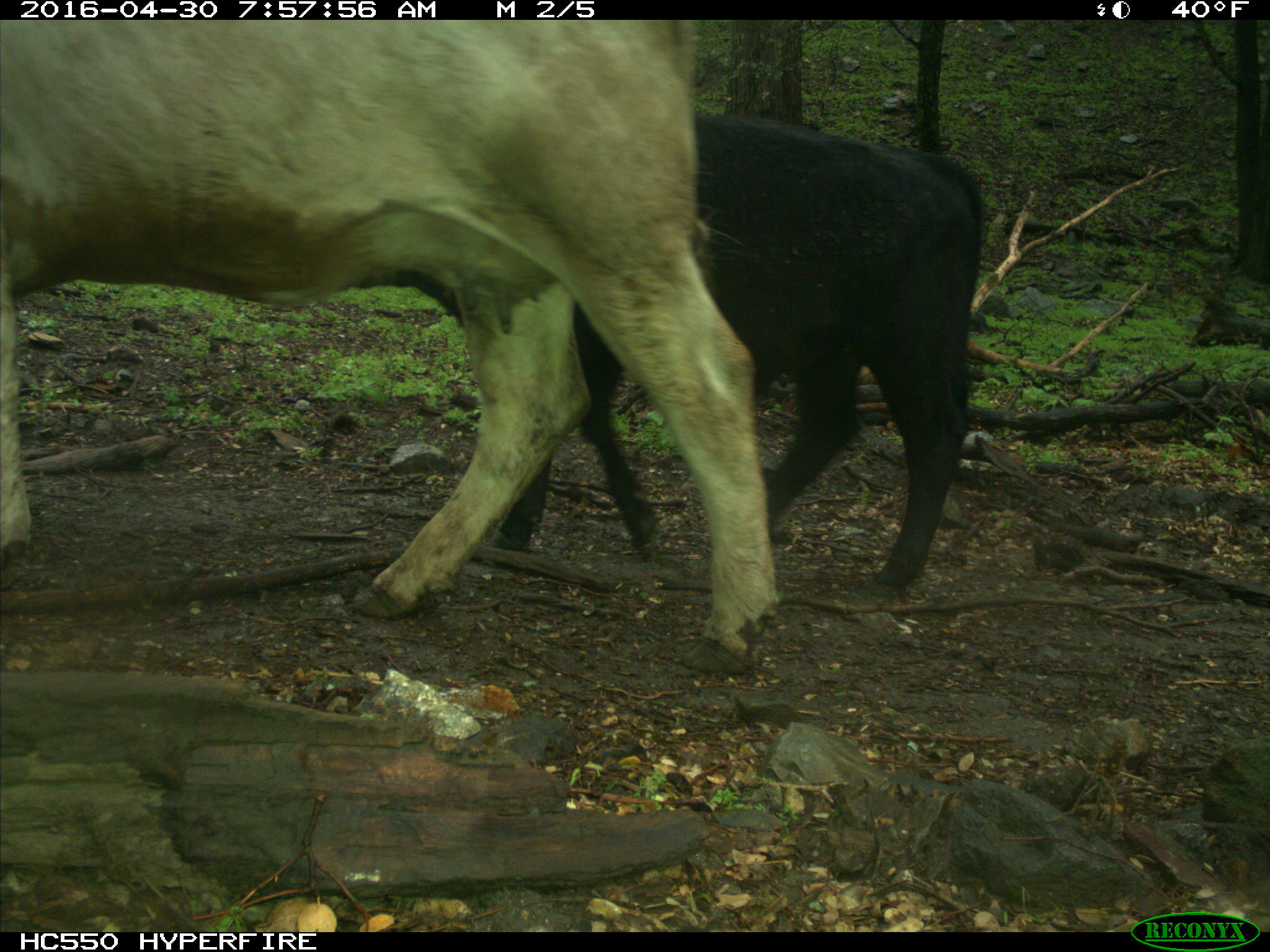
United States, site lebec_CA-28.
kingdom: Animalia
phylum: Chordata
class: Mammalia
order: Artiodactyla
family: Bovidae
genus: Bos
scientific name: Bos taurus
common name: domestic cow